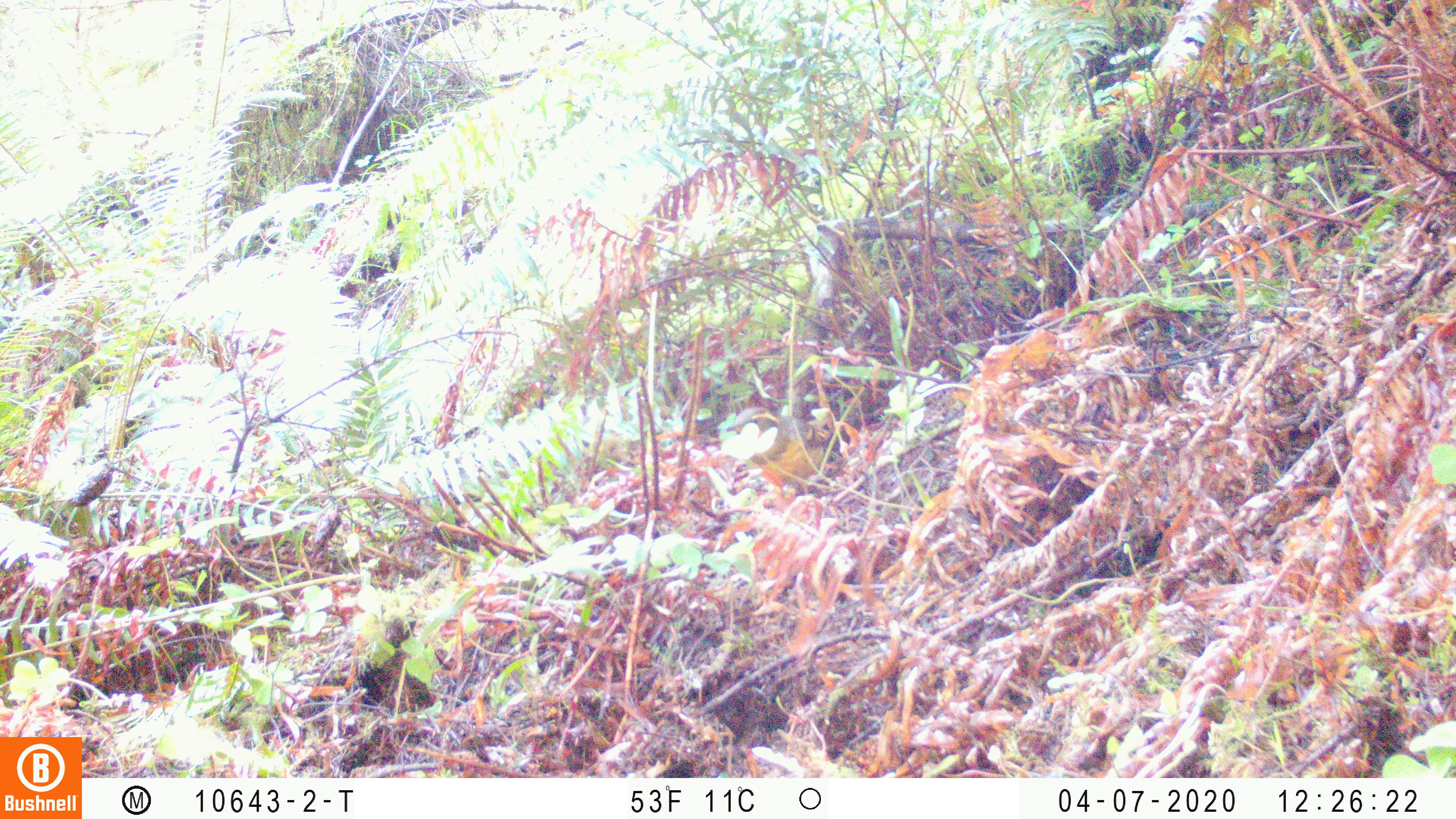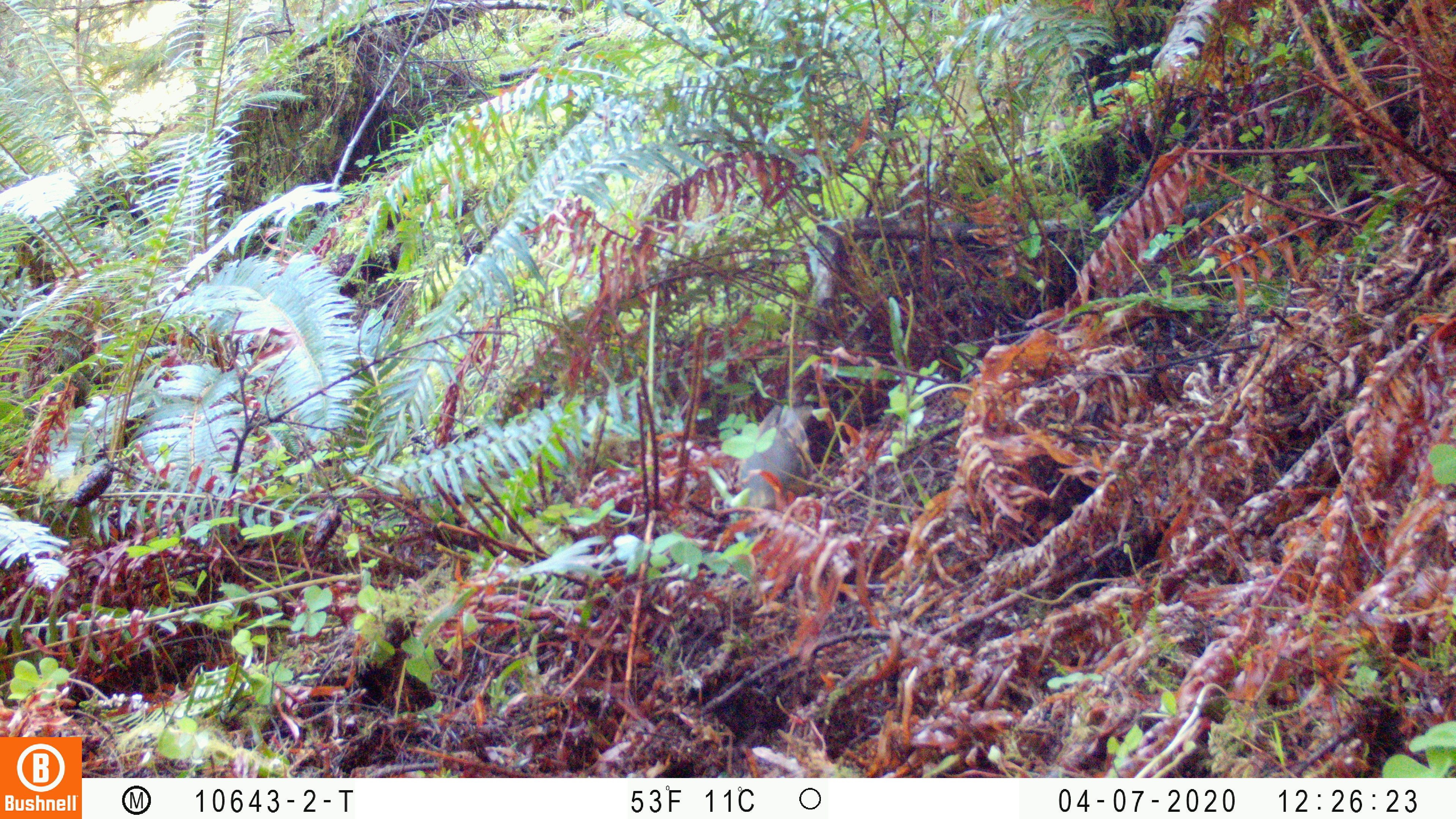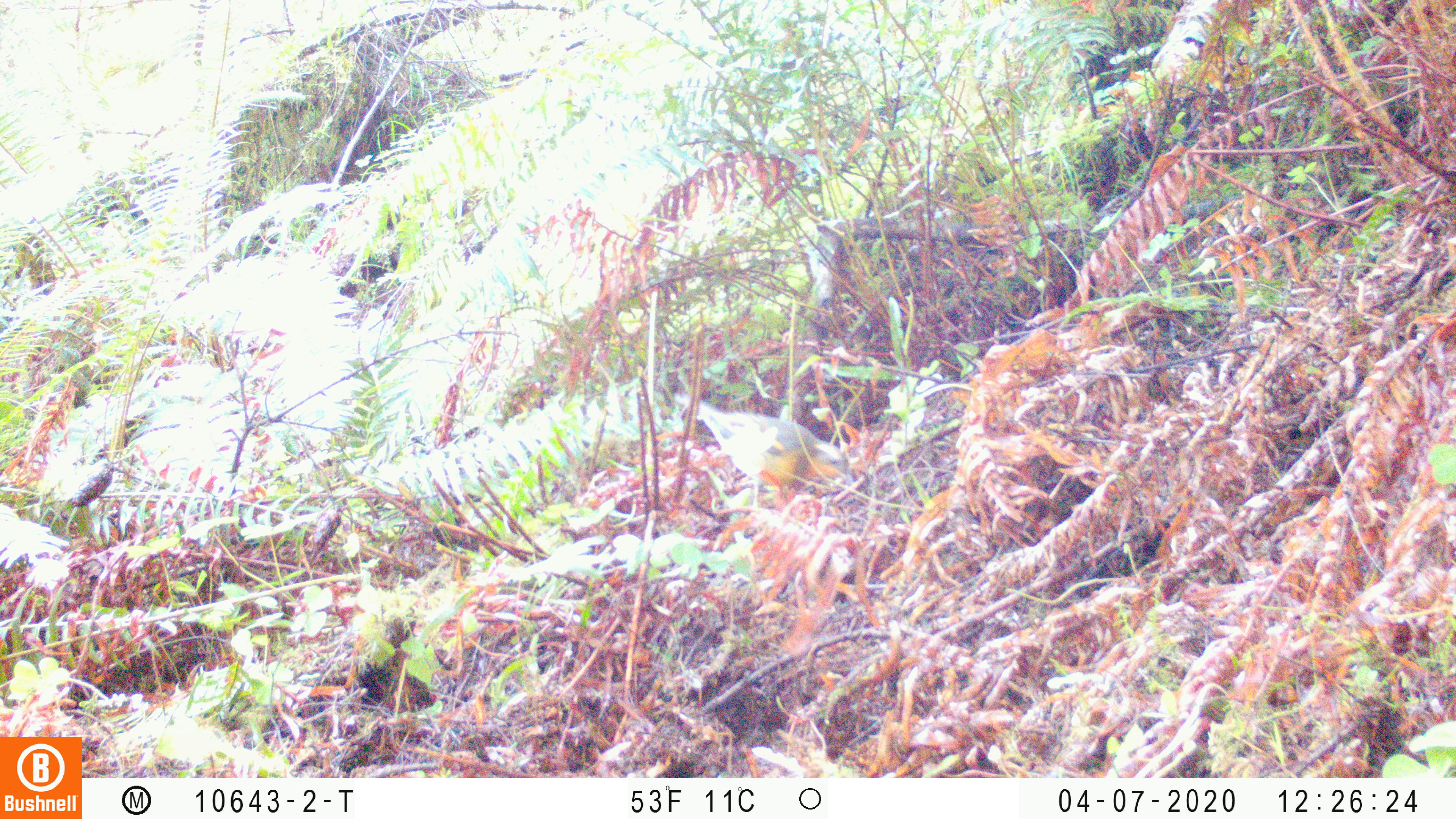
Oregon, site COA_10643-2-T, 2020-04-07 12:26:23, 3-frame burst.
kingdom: Animalia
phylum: Chordata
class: Aves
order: Passeriformes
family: Turdidae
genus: Ixoreus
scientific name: Ixoreus naevius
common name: varied thrush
Varied thrush (Ixoreus naevius).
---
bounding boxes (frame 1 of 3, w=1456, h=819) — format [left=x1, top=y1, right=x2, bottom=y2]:
varied thrush: [left=732, top=409, right=847, bottom=499]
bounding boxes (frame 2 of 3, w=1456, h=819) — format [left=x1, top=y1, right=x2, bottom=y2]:
varied thrush: [left=728, top=402, right=816, bottom=518]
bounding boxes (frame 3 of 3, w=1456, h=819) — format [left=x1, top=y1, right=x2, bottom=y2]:
varied thrush: [left=677, top=396, right=858, bottom=506]